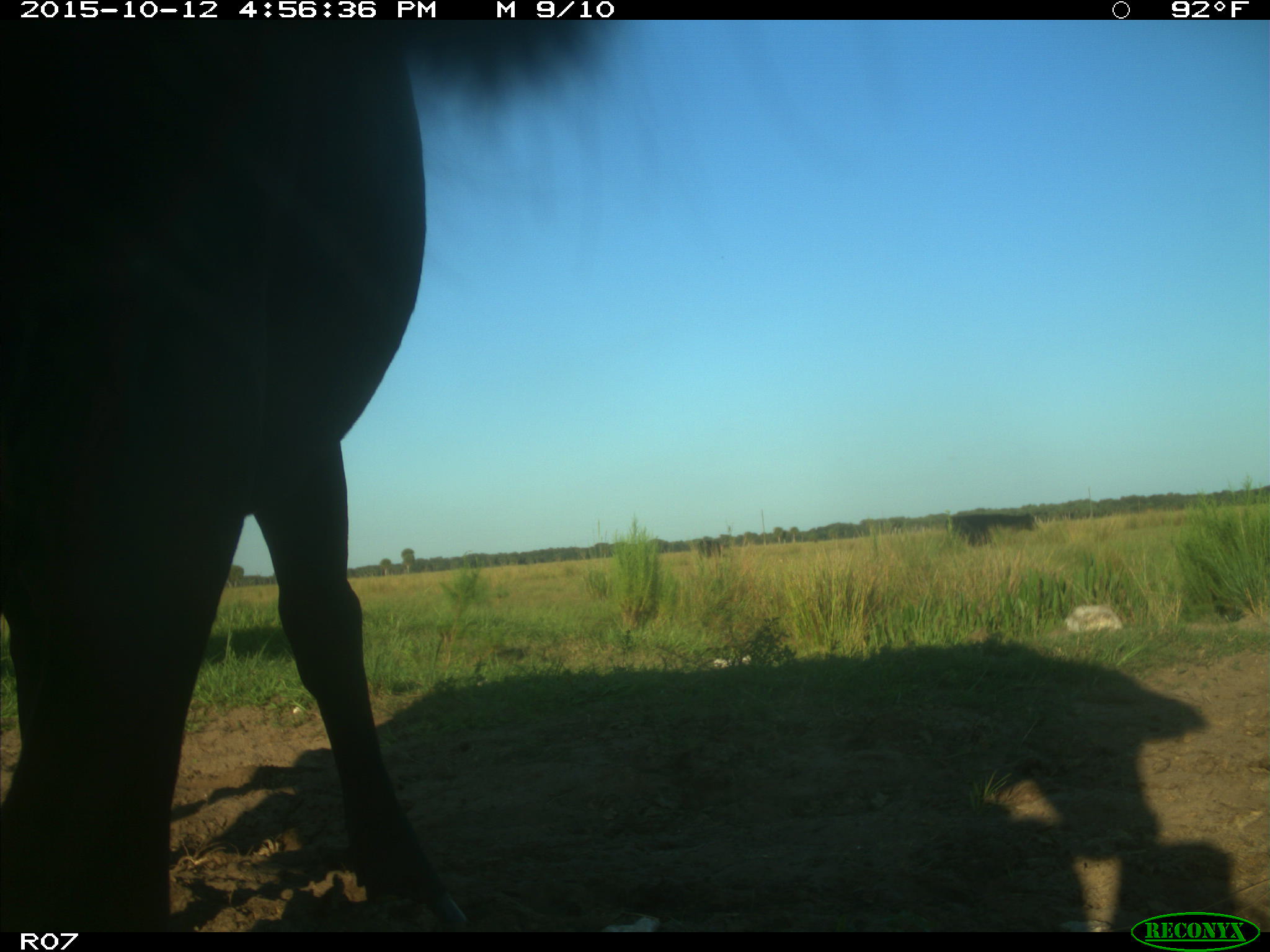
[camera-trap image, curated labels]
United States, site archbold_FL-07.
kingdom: Animalia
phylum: Chordata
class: Mammalia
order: Artiodactyla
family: Bovidae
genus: Bos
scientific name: Bos taurus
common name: domestic cow